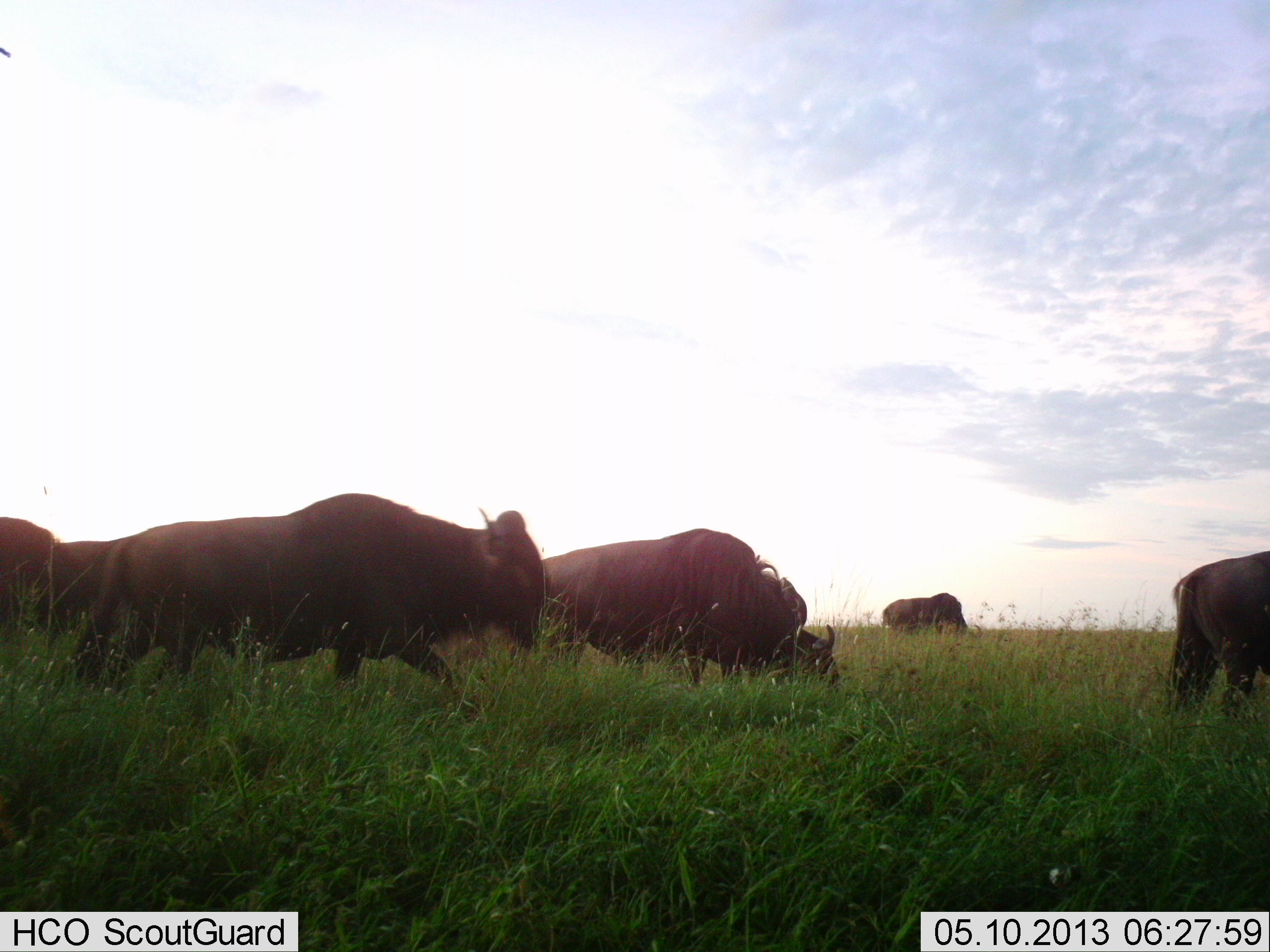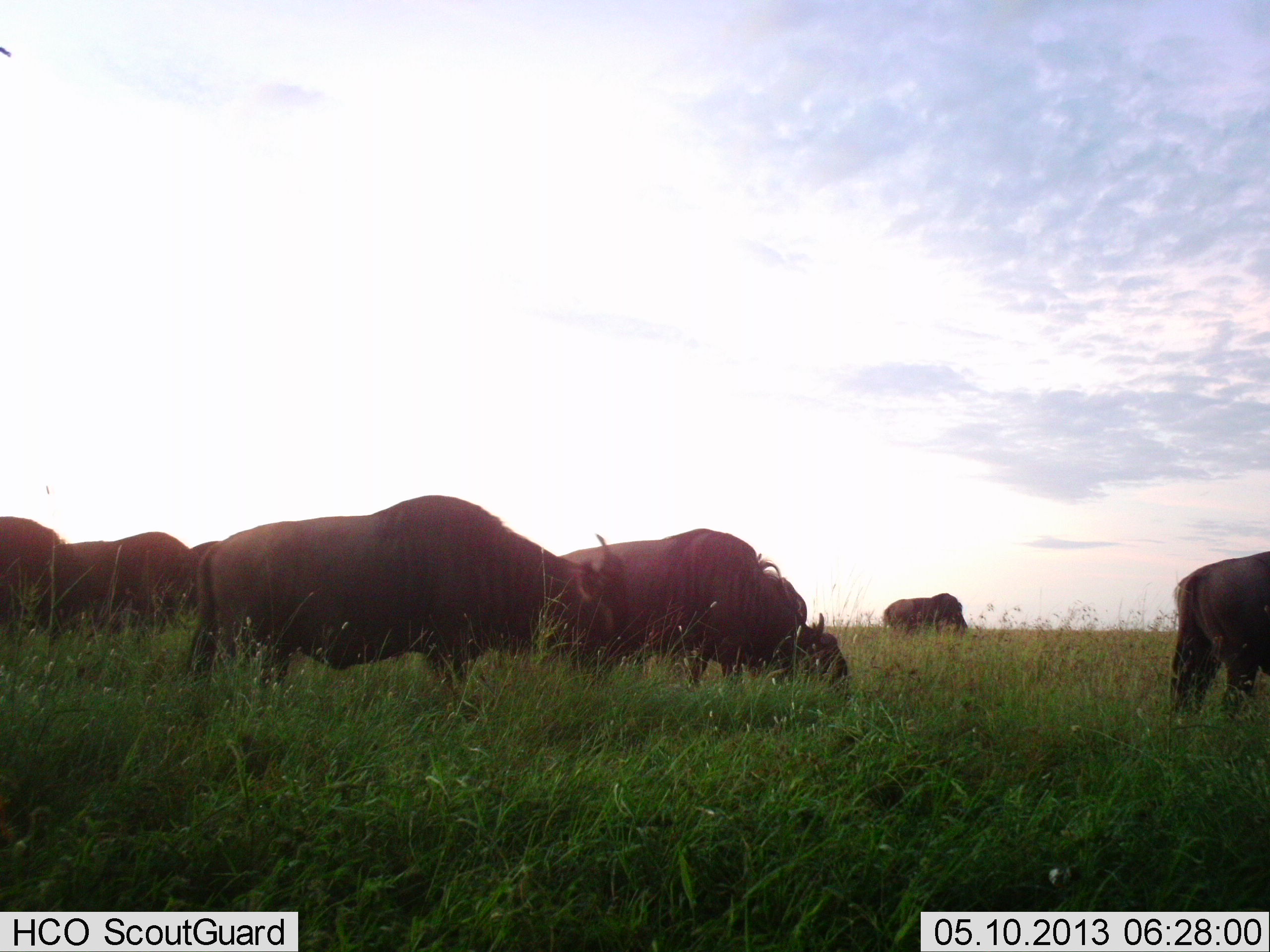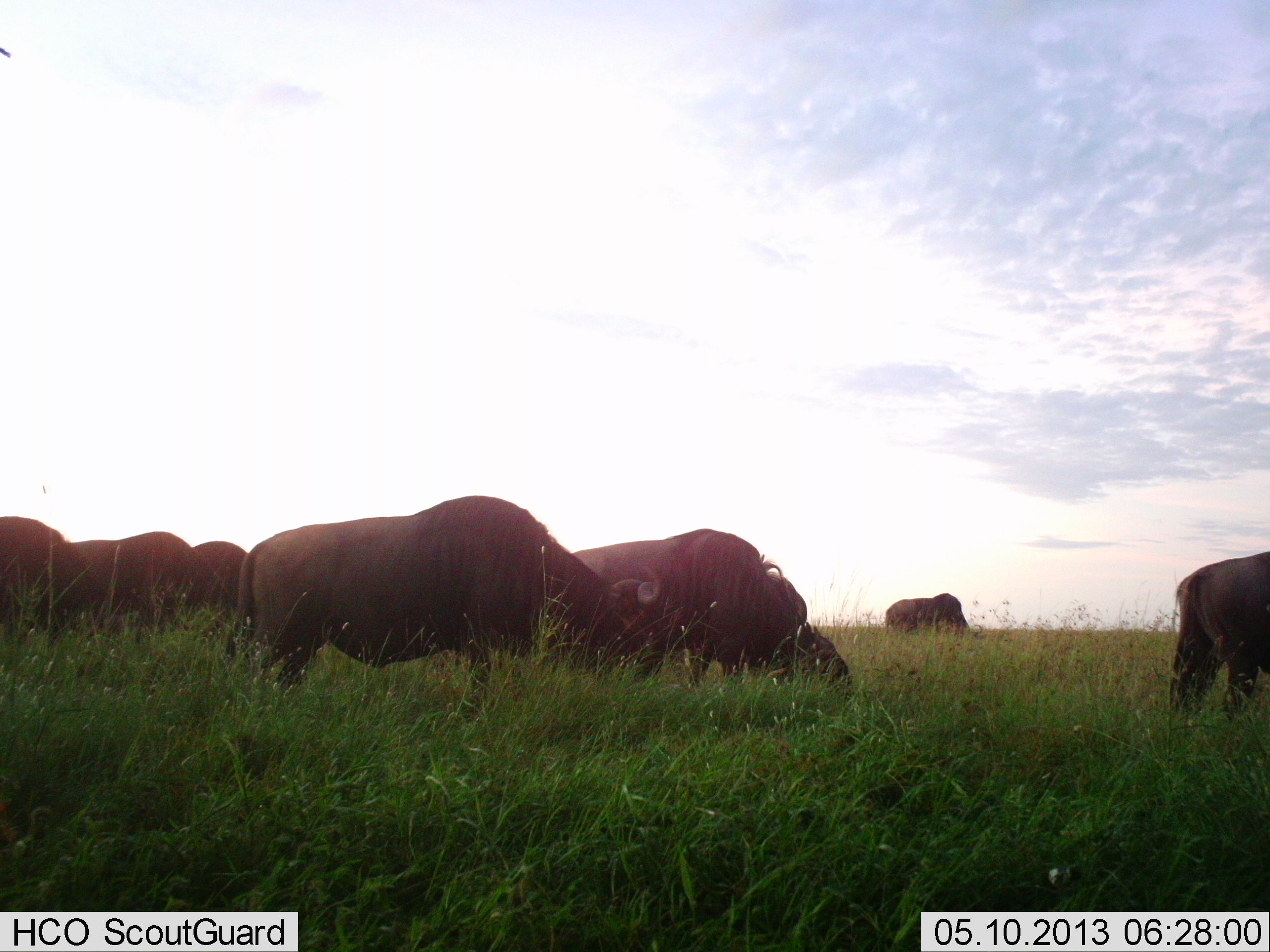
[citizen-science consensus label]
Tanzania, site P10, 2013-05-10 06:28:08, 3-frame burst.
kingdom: Animalia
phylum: Chordata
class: Mammalia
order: Artiodactyla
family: Bovidae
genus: Syncerus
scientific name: Syncerus caffer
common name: cape buffalo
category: buffalo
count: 7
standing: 42%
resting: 17%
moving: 33%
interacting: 0%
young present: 0%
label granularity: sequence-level